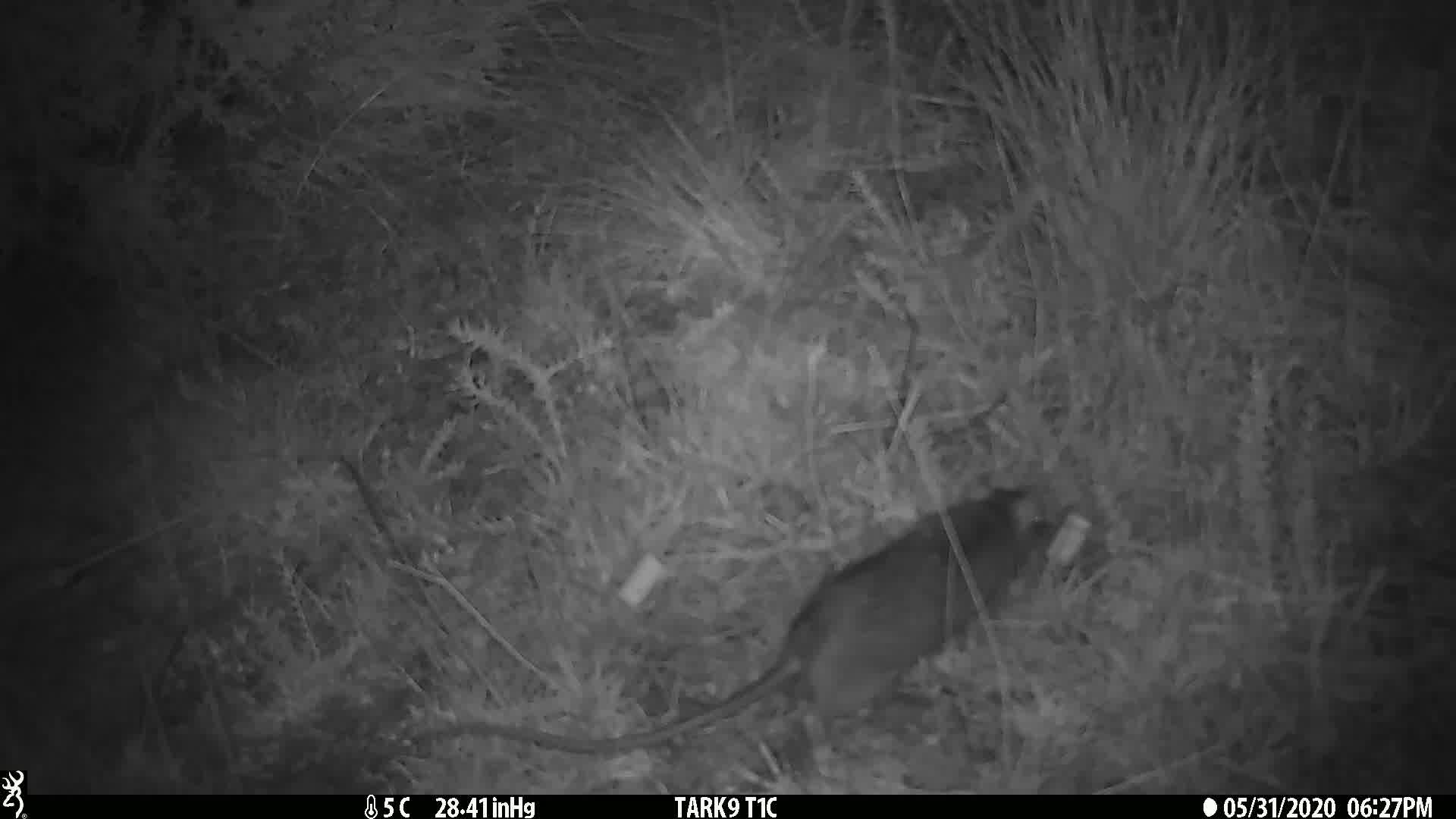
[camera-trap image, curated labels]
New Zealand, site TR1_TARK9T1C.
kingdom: Animalia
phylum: Chordata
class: Mammalia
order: Rodentia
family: Muridae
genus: Rattus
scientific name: Rattus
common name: rat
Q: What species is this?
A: Rat (Rattus).